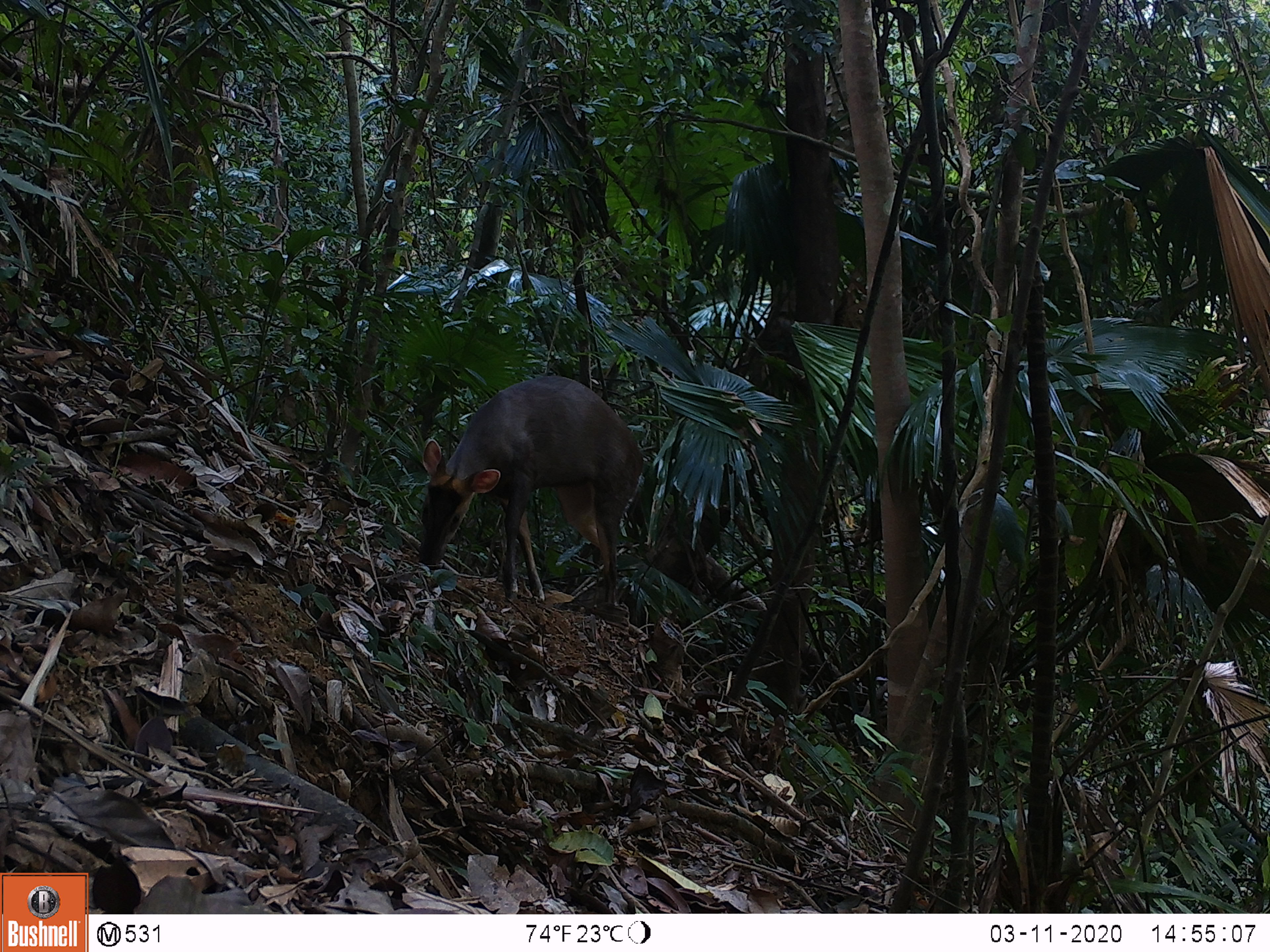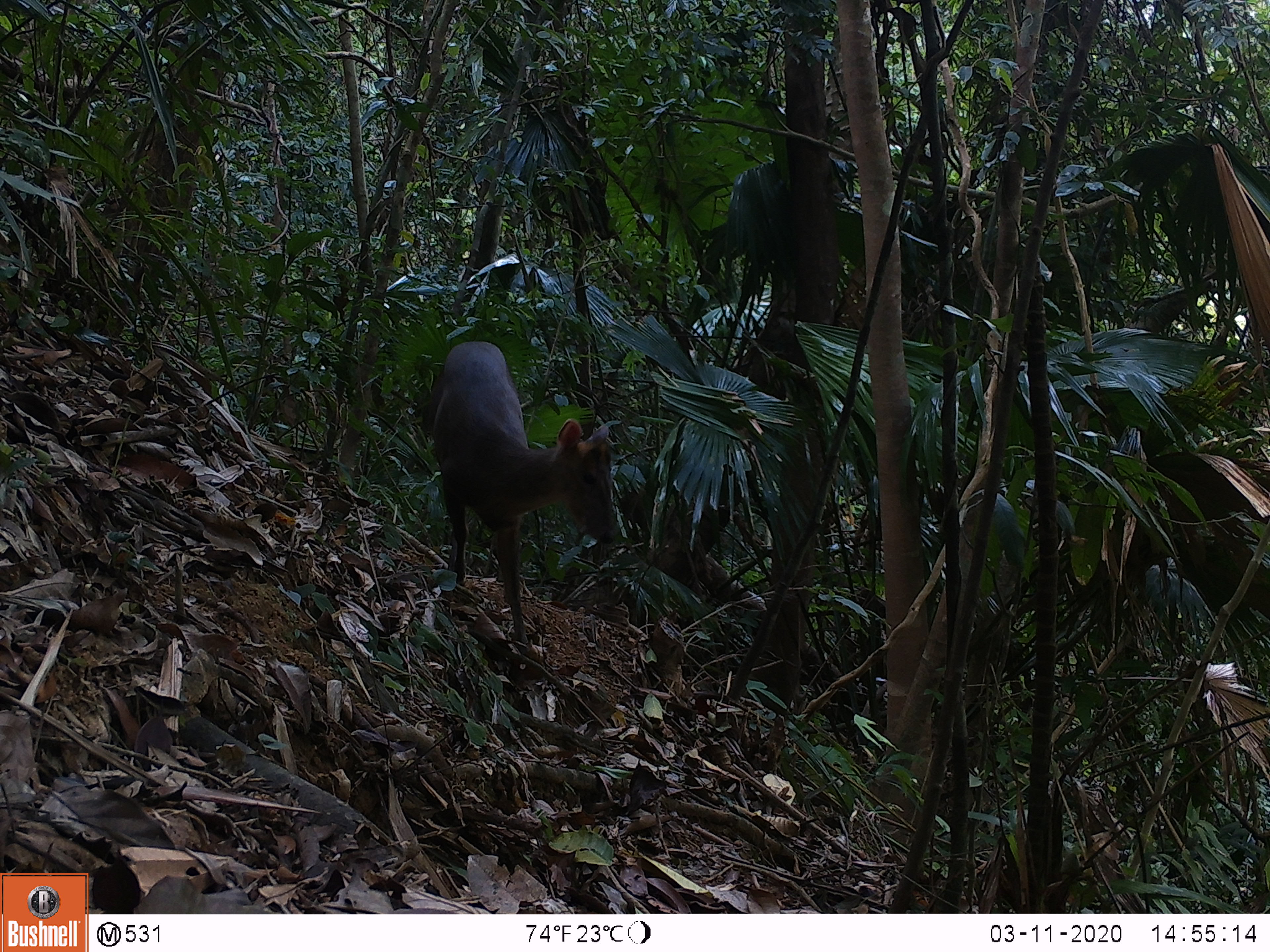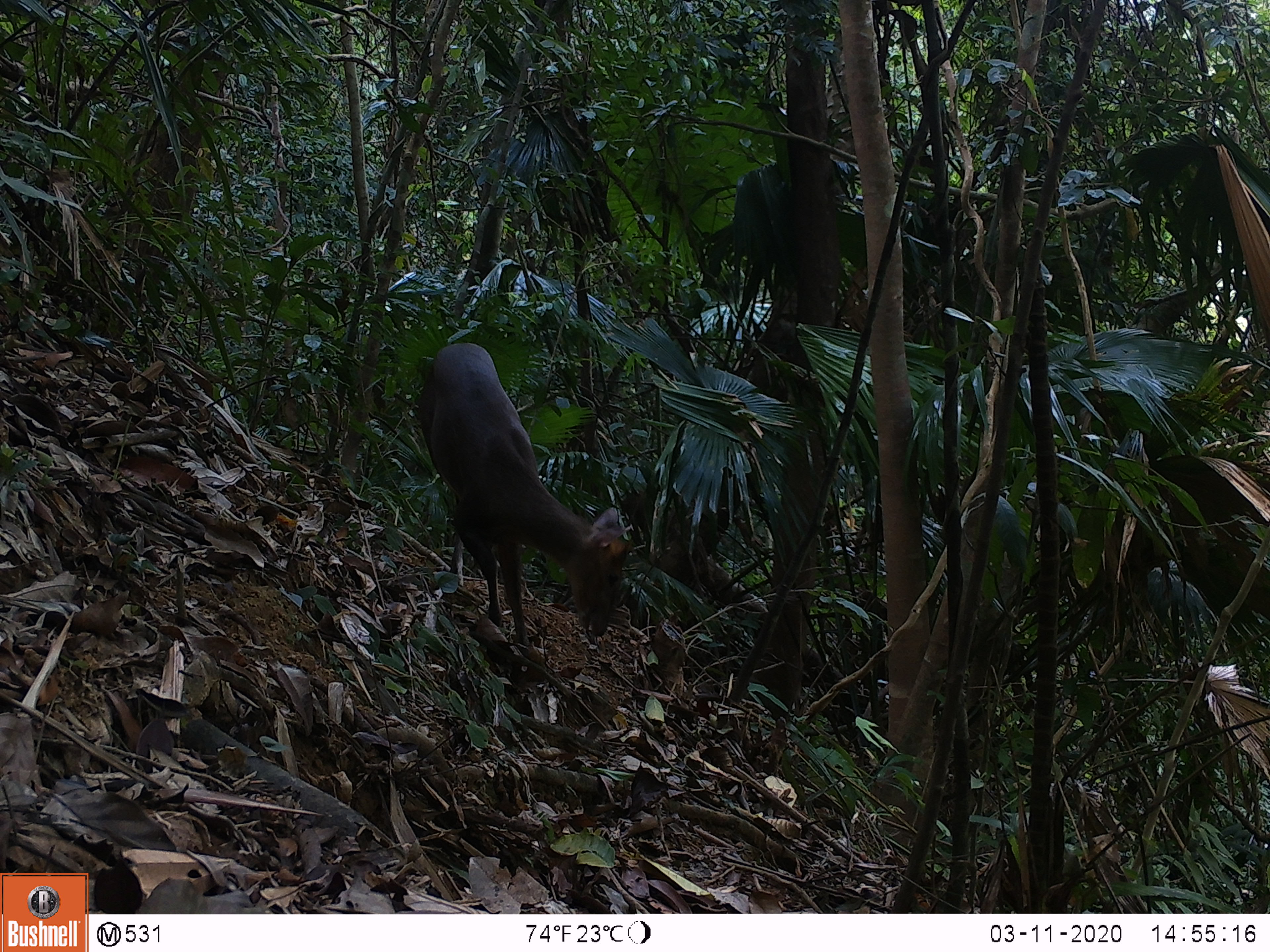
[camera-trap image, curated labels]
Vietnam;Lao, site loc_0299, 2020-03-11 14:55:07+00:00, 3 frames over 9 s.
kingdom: Animalia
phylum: Chordata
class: Mammalia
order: Artiodactyla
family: Cervidae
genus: Muntiacus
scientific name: Muntiacus rooseveltorum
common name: roosevelt's muntjac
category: roosevelts muntjac group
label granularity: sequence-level